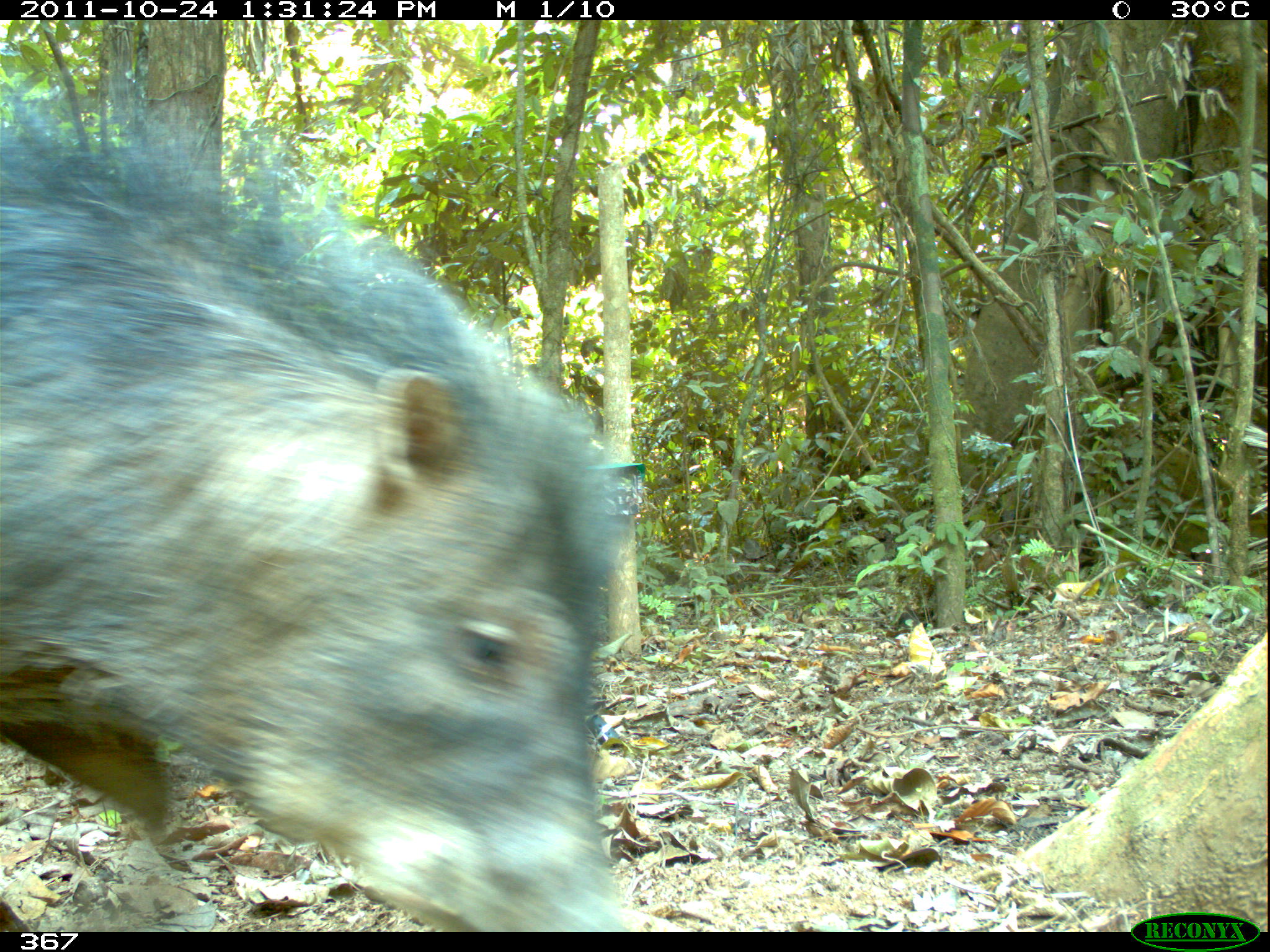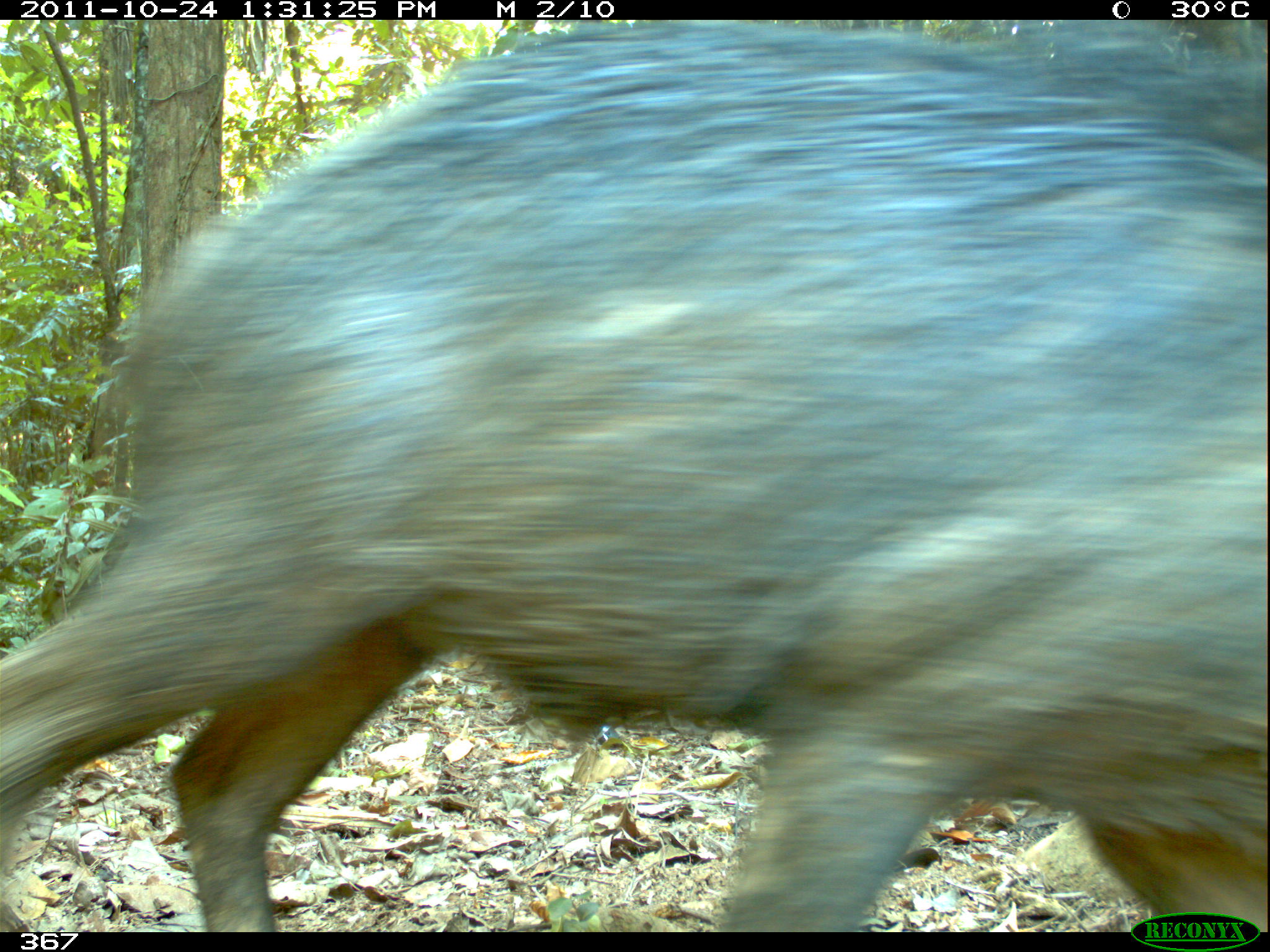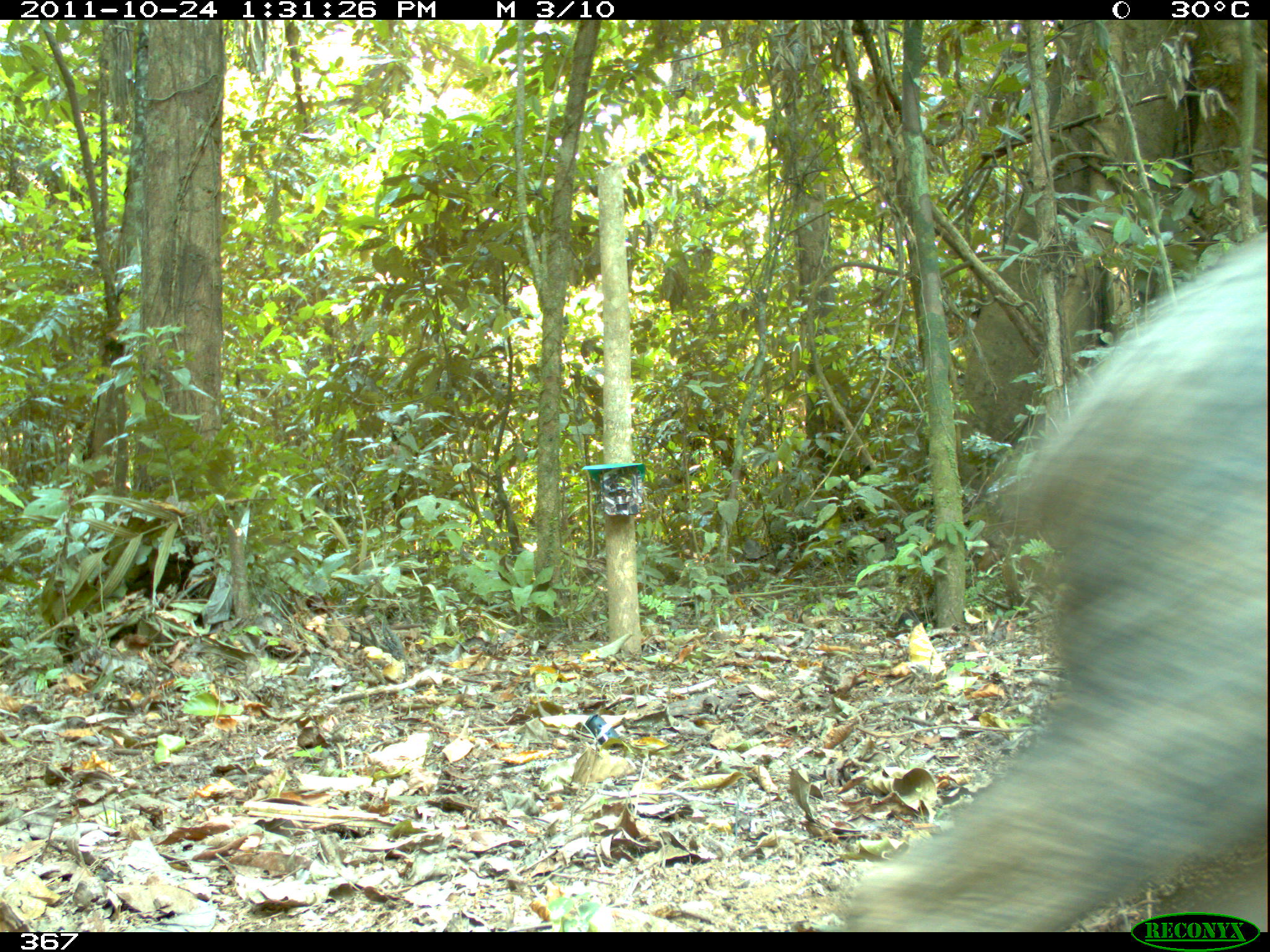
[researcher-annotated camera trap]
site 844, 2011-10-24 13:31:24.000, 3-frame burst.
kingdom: Animalia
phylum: Chordata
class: Mammalia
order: Artiodactyla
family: Tayassuidae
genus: Tayassu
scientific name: Tayassu pecari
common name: white-lipped peccary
Tayassu pecari (white-lipped peccary).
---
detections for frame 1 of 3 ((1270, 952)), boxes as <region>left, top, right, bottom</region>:
tayassu pecari: <region>0, 81, 631, 932</region>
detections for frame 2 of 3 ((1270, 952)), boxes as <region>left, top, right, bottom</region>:
tayassu pecari: <region>0, 21, 1267, 931</region>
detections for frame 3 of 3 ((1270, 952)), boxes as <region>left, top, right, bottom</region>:
tayassu pecari: <region>833, 225, 1270, 932</region>